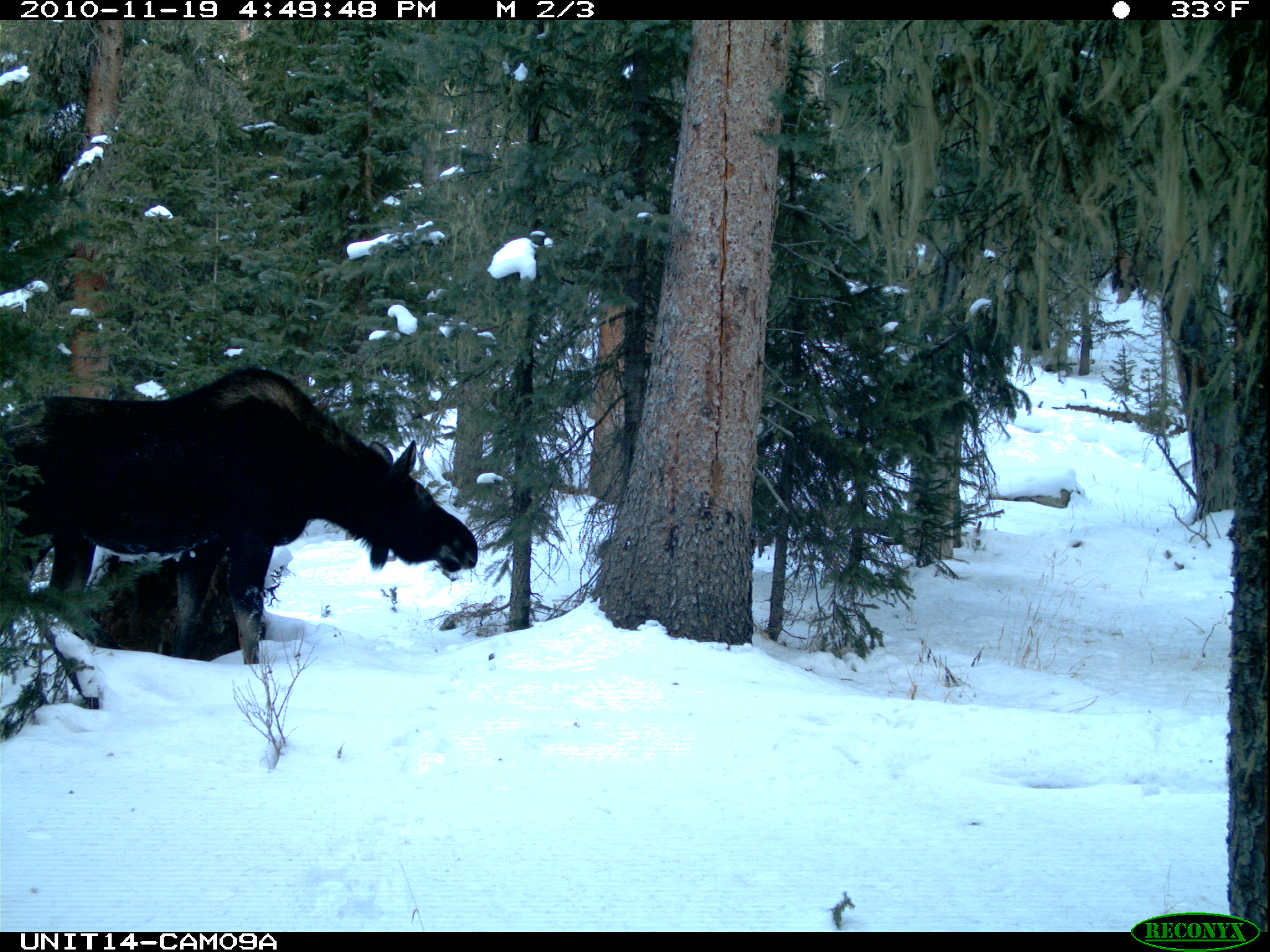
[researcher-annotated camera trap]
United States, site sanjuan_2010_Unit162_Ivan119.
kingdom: Animalia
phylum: Chordata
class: Mammalia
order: Artiodactyla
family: Cervidae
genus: Alces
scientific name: Alces alces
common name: moose